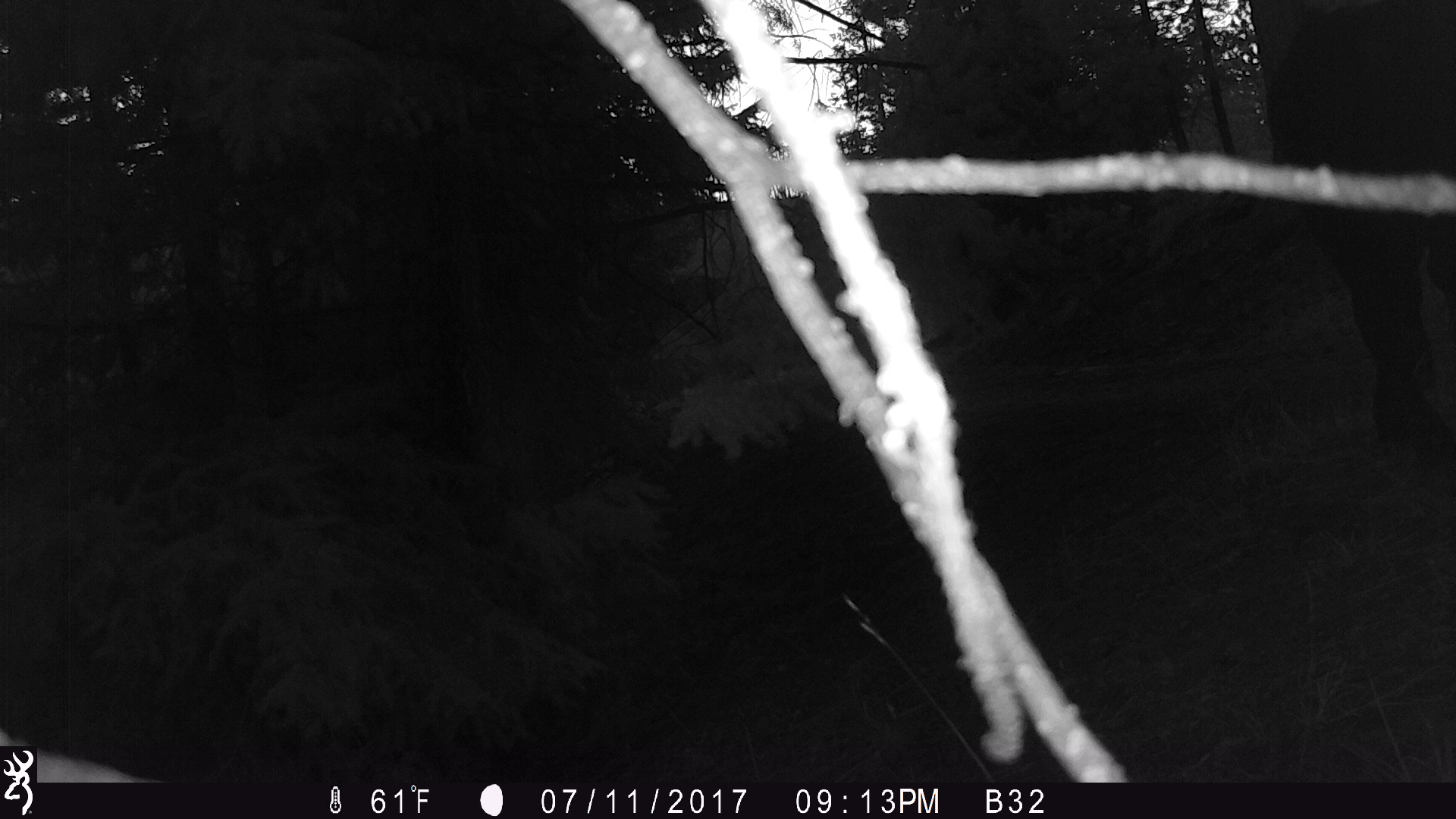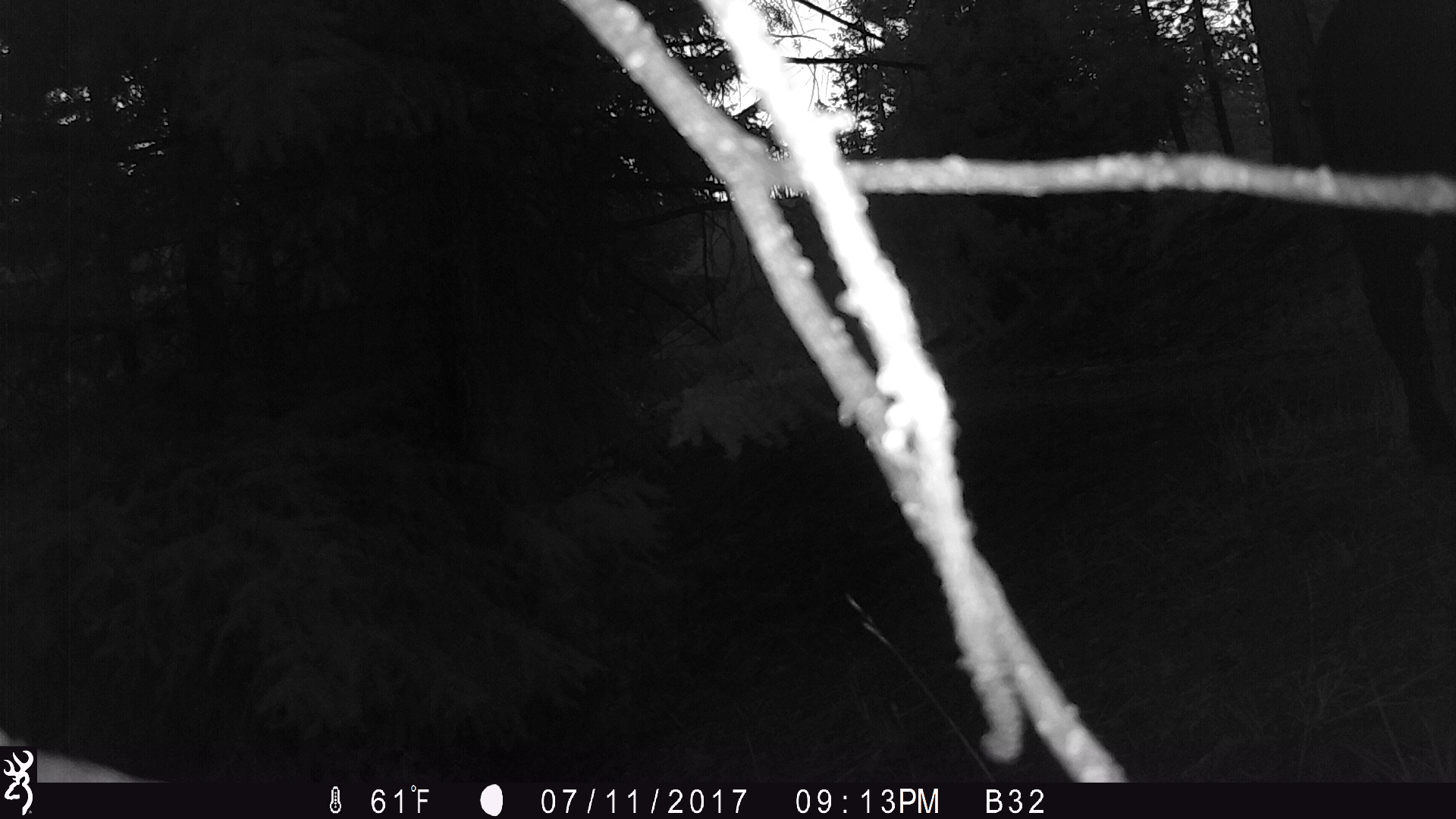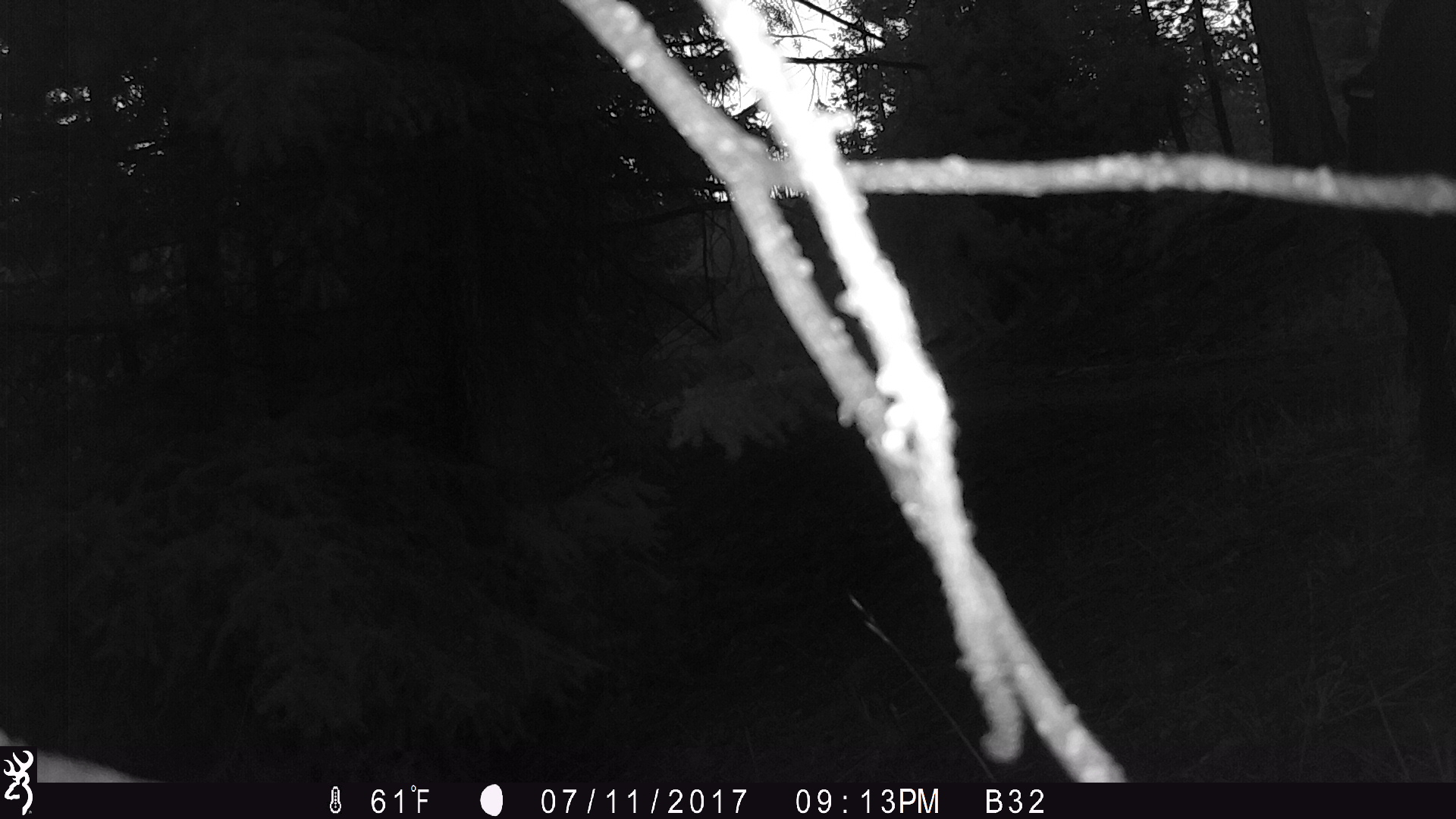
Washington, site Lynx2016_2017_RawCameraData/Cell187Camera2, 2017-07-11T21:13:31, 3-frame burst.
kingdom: Animalia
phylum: Chordata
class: Mammalia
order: Artiodactyla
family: Bovidae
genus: Bos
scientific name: Bos taurus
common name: domestic cattle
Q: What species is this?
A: Domestic cattle (Bos taurus).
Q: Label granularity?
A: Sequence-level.